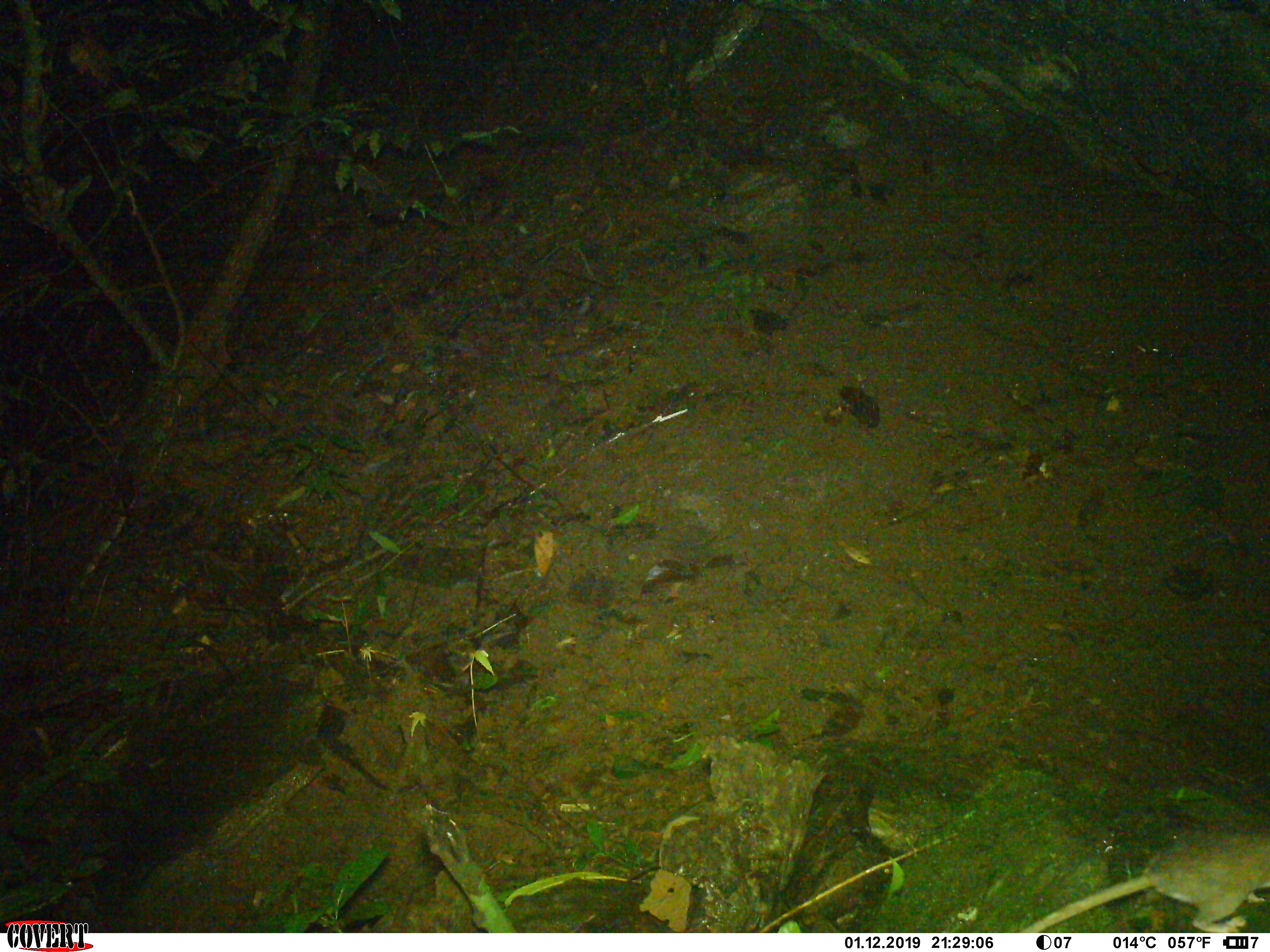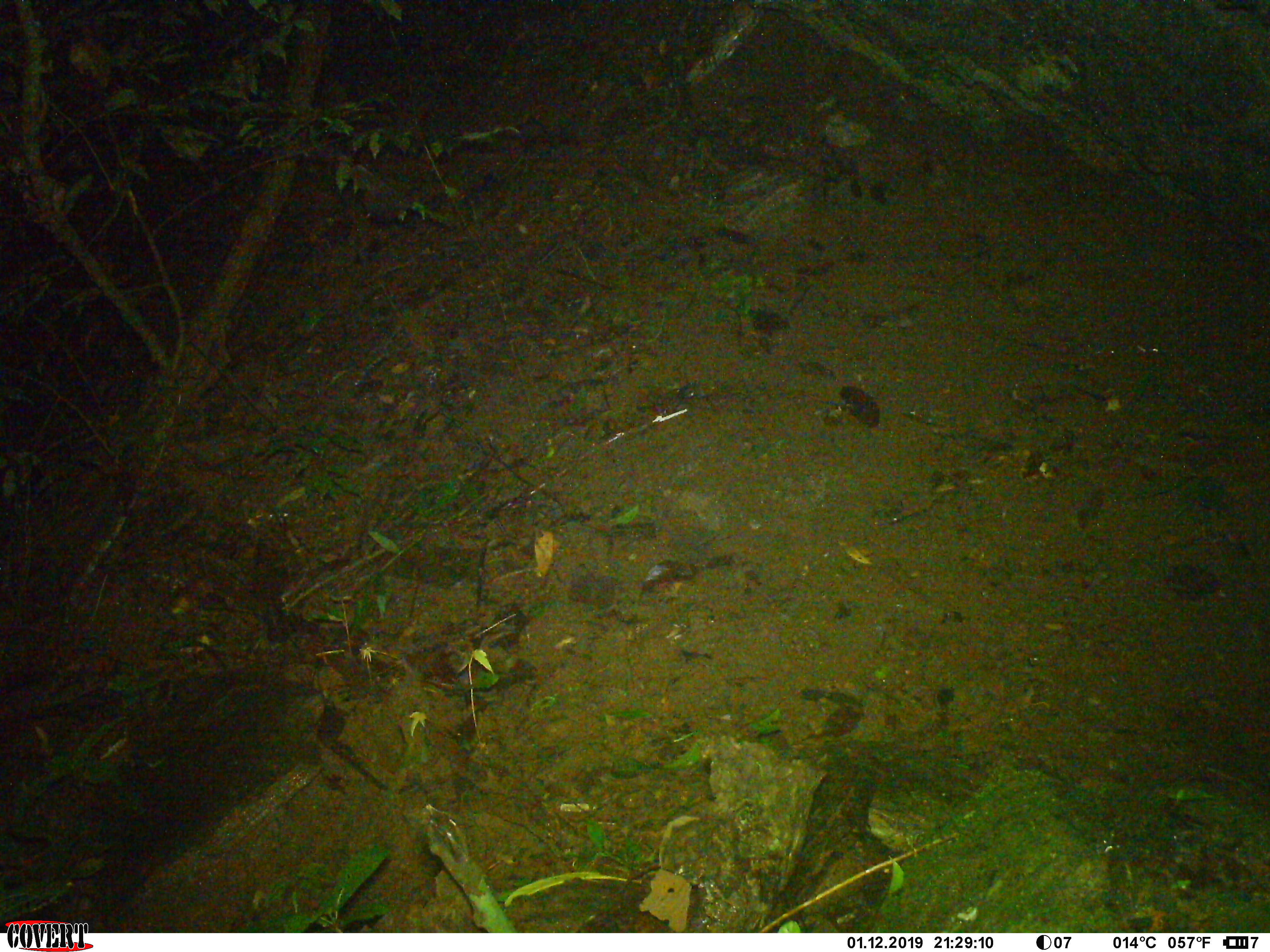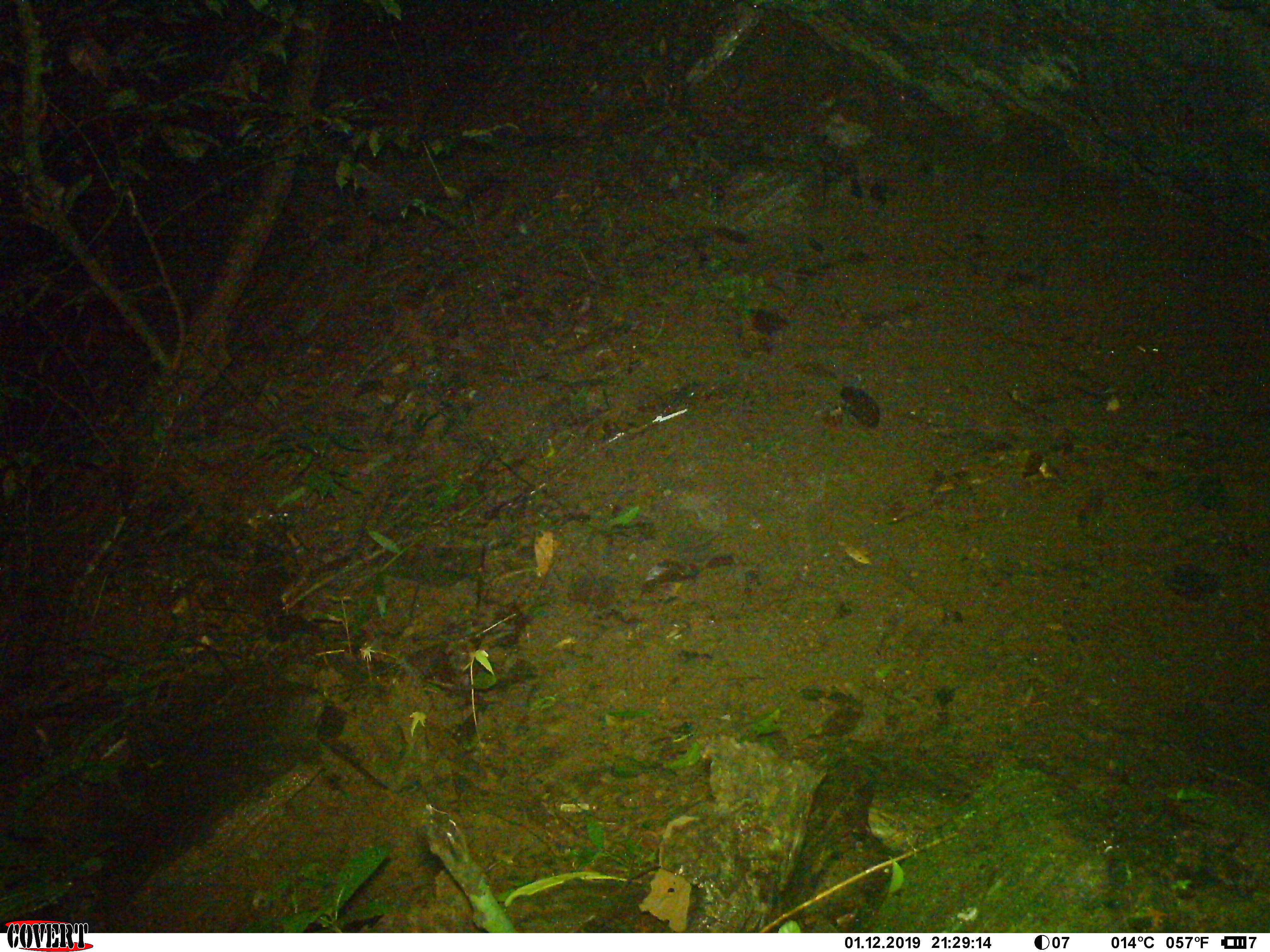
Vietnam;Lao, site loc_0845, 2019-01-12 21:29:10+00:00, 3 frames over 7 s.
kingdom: Animalia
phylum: Chordata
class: Mammalia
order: Rodentia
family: Muridae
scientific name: Muridae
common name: old-world mice and rats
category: unidentified murid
Unidentified murid (old-world mice and rats) (Muridae). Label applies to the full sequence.